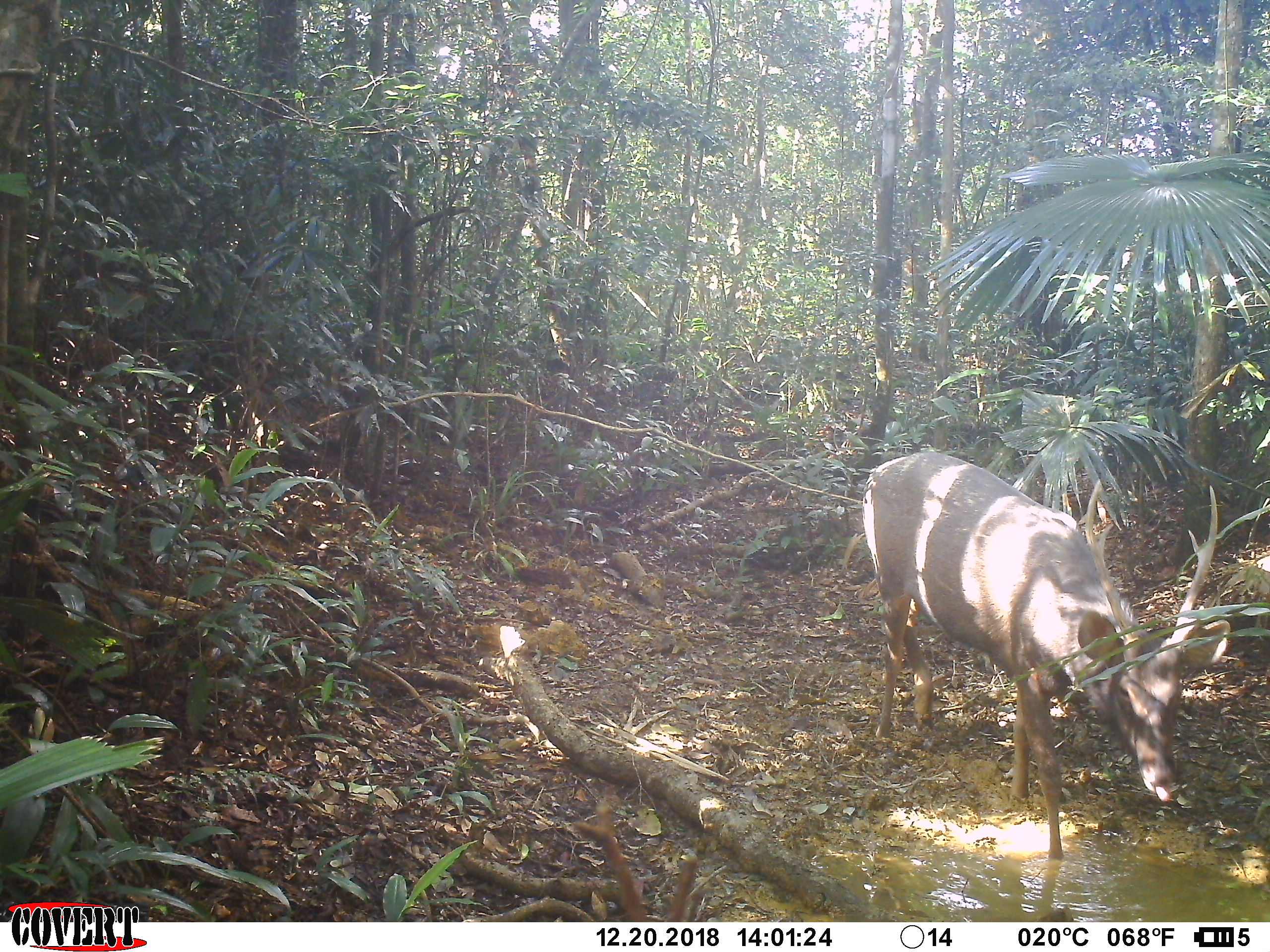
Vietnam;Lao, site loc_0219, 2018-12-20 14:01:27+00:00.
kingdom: Animalia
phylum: Chordata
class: Mammalia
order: Artiodactyla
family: Cervidae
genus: Rusa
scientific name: Rusa unicolor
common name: sambar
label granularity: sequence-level